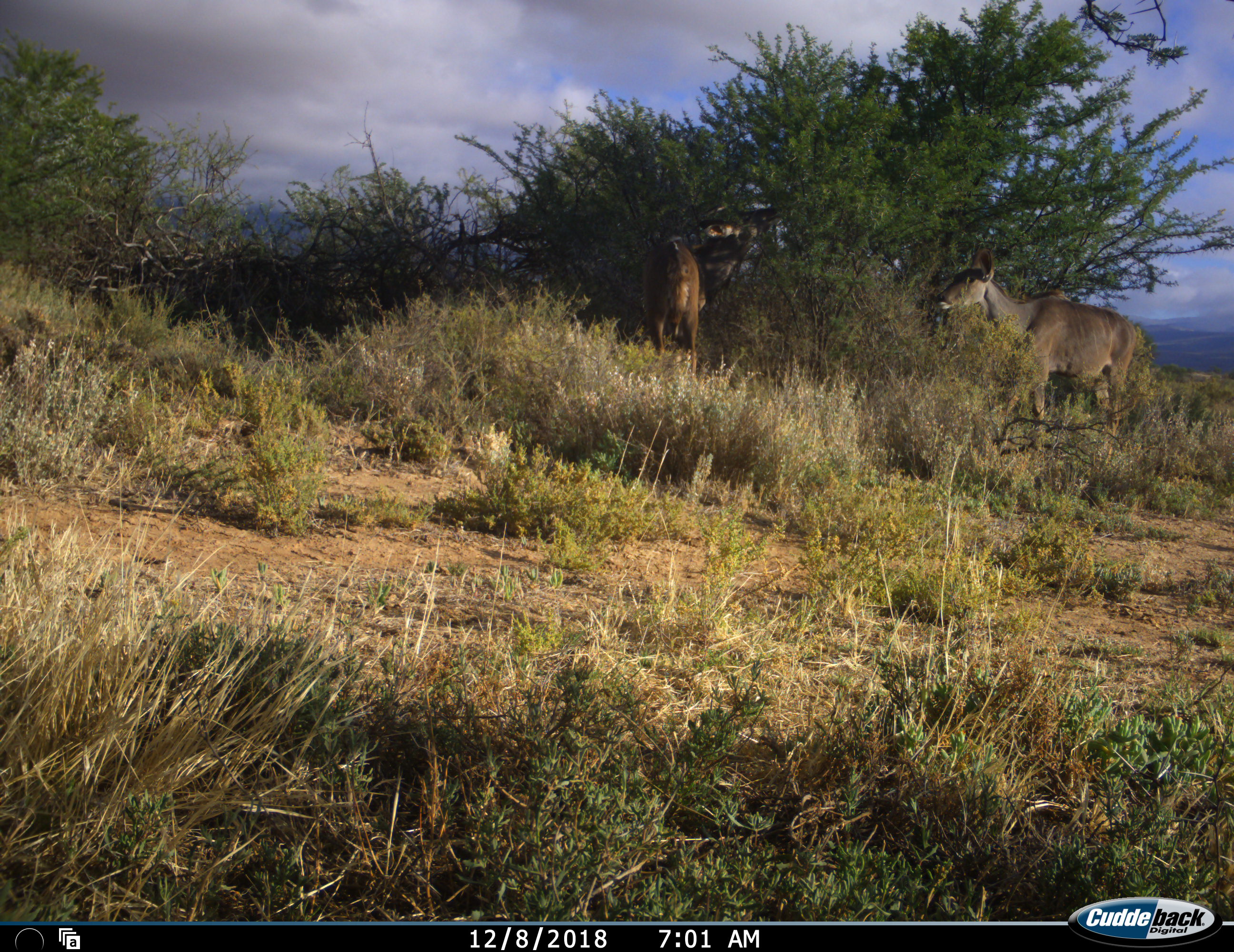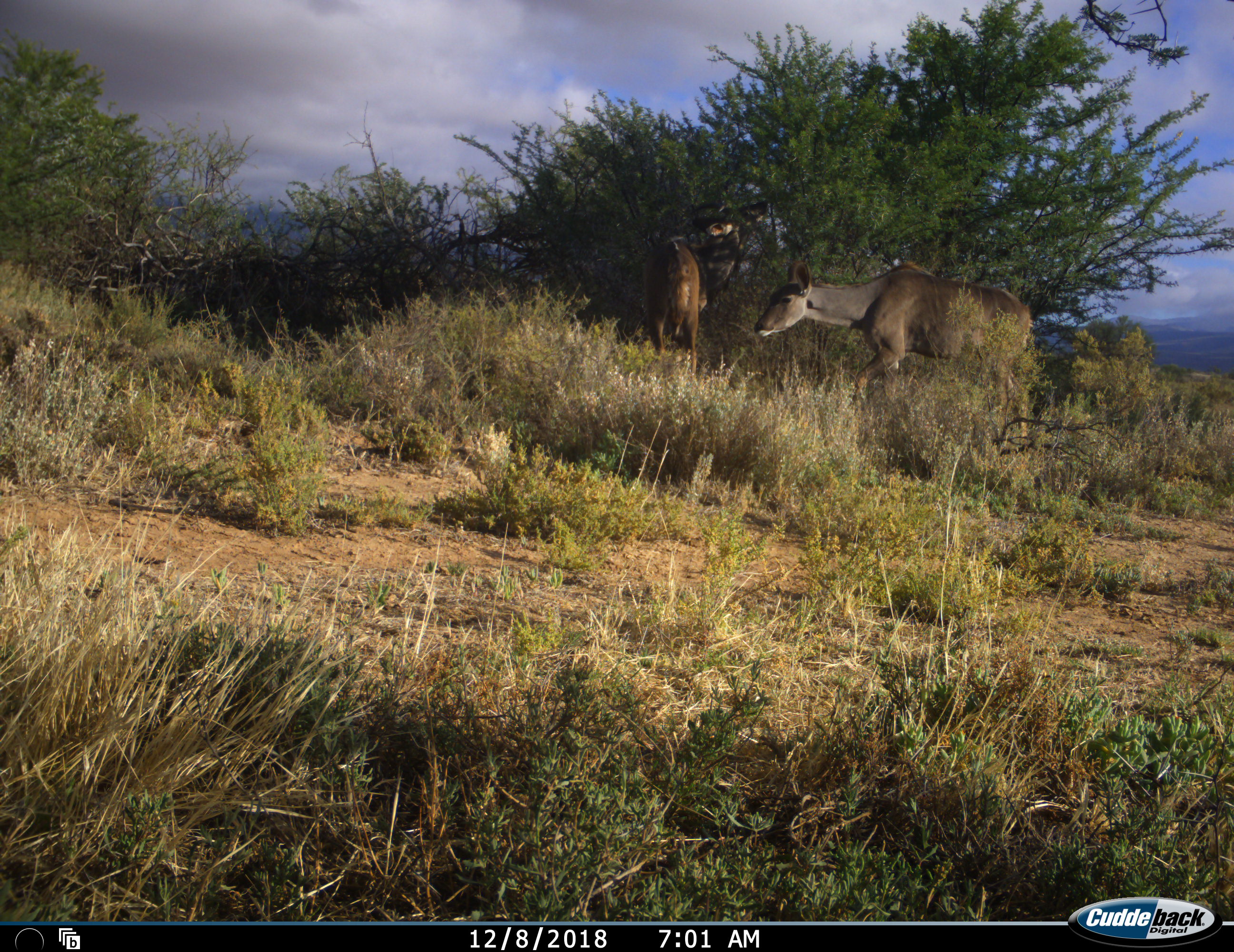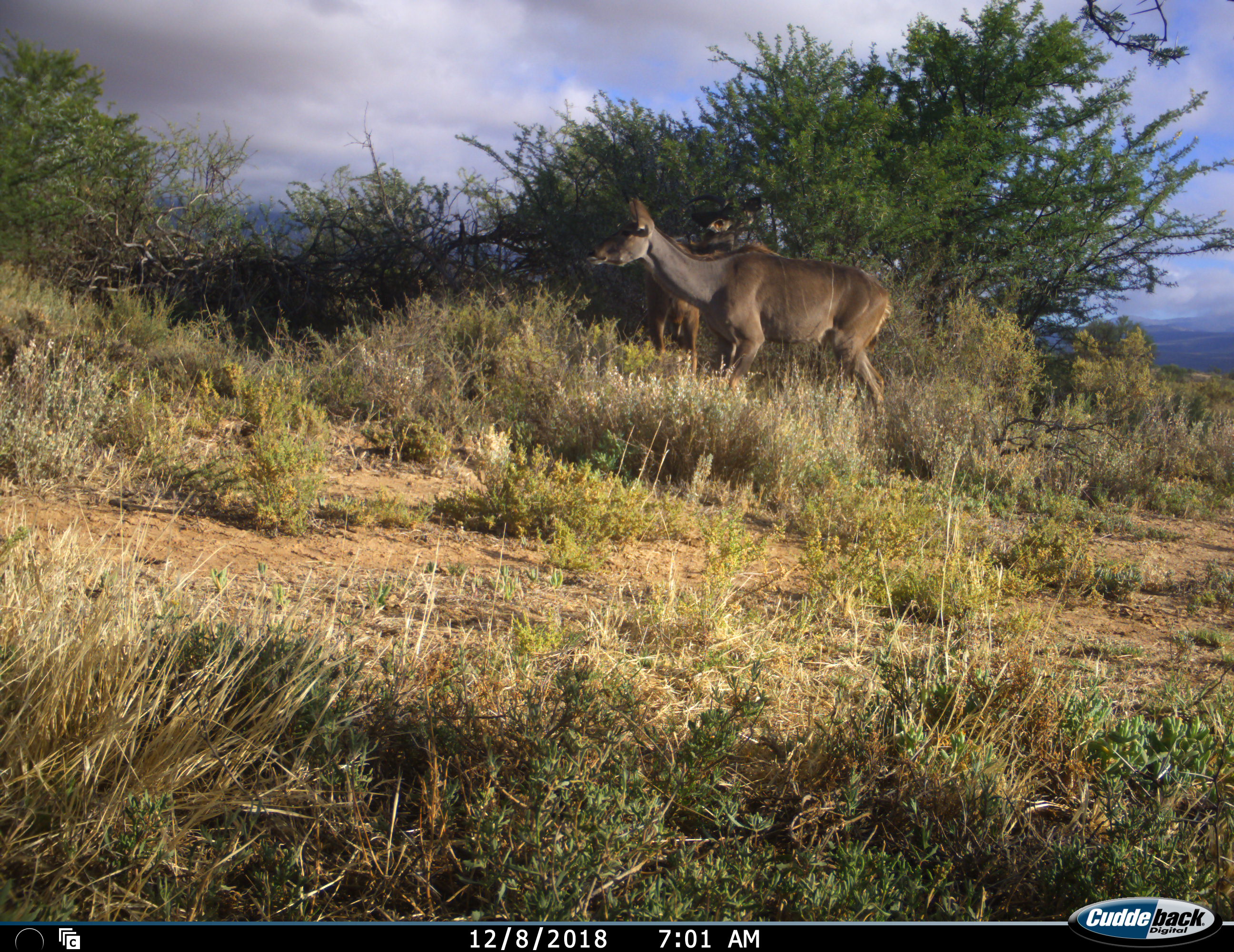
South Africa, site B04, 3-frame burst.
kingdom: Animalia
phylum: Chordata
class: Mammalia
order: Artiodactyla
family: Bovidae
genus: Tragelaphus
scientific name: Tragelaphus strepsiceros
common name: greater kudu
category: kudu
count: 2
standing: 11%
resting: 0%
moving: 100%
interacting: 0%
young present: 0%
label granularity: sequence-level